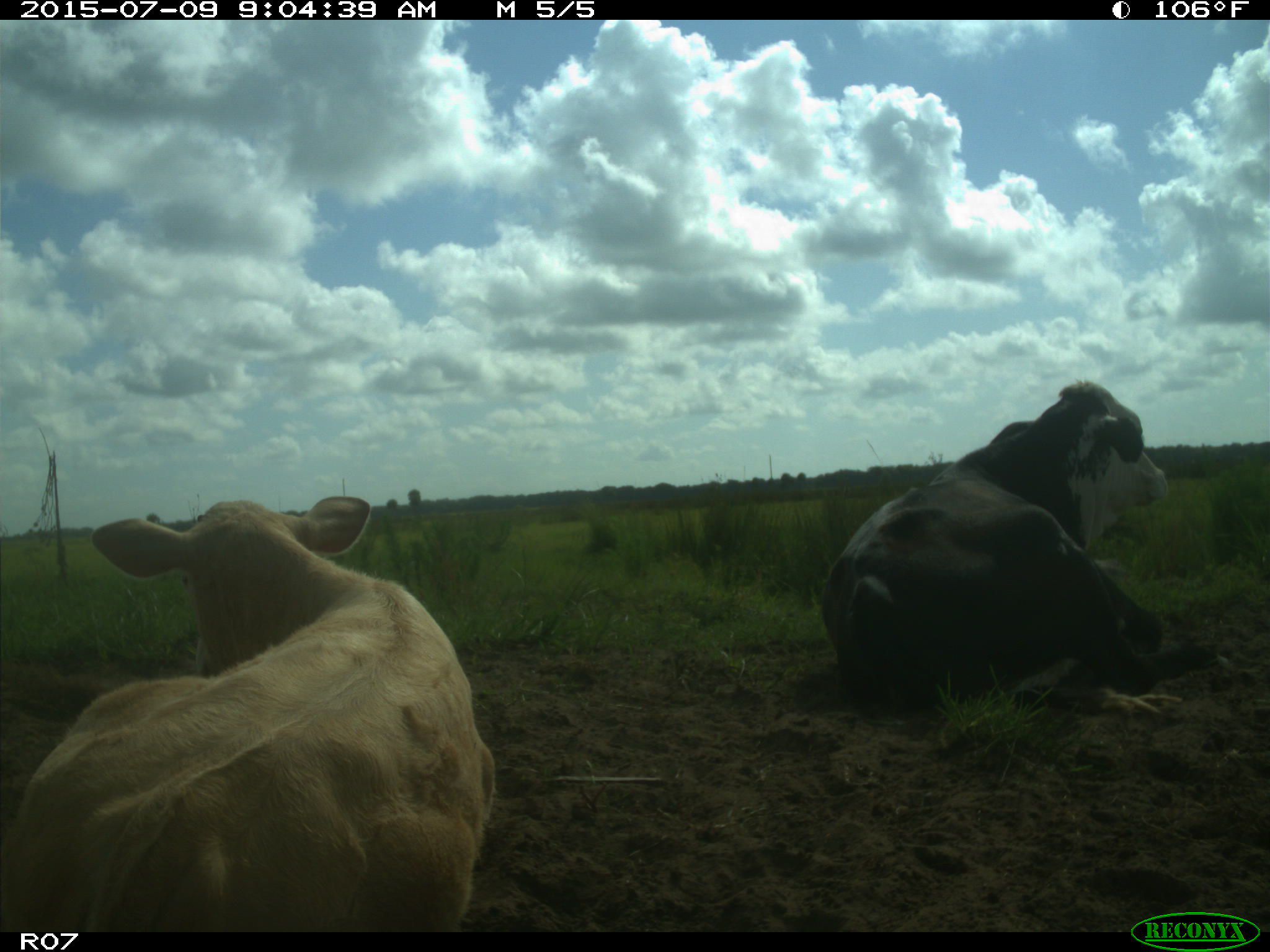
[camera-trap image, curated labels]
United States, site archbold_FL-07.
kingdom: Animalia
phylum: Chordata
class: Mammalia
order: Artiodactyla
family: Bovidae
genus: Bos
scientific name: Bos taurus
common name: domestic cow